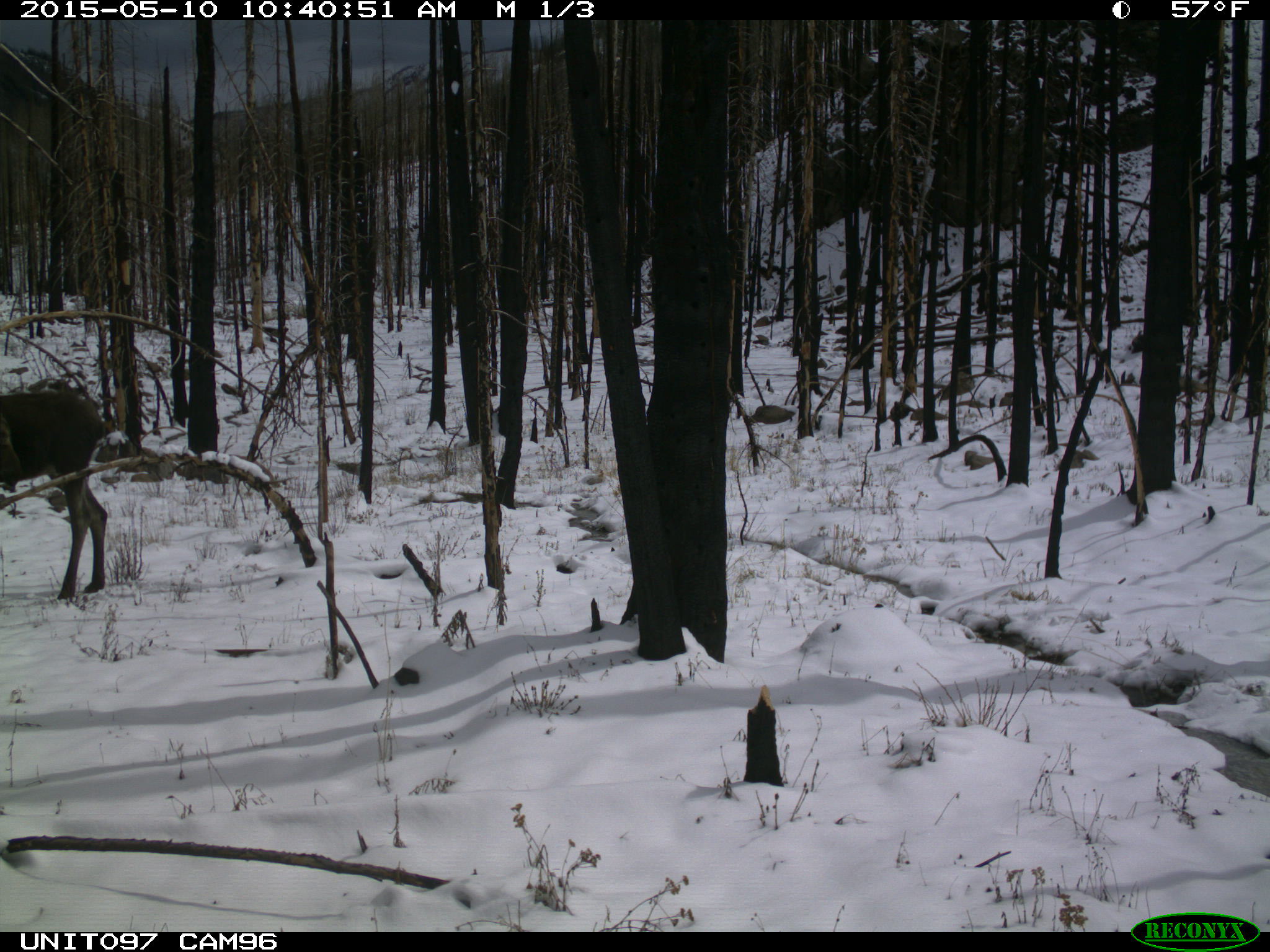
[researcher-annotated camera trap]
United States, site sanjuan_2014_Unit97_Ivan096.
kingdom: Animalia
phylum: Chordata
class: Mammalia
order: Artiodactyla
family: Cervidae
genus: Alces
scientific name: Alces alces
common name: moose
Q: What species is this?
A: Alces alces (moose).